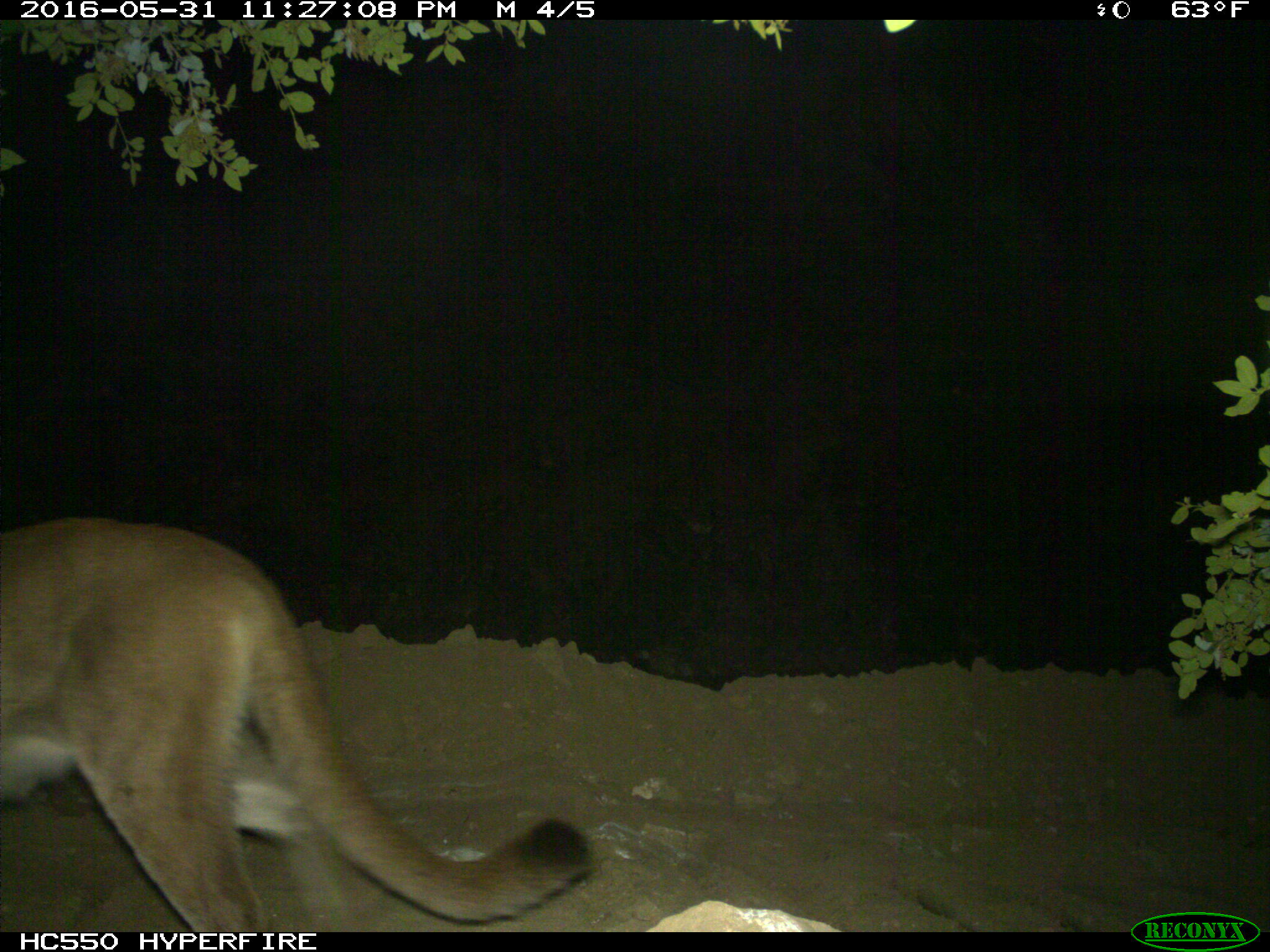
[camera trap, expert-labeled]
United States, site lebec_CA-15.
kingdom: Animalia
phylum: Chordata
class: Mammalia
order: Carnivora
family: Felidae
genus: Puma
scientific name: Puma concolor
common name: mountain lion